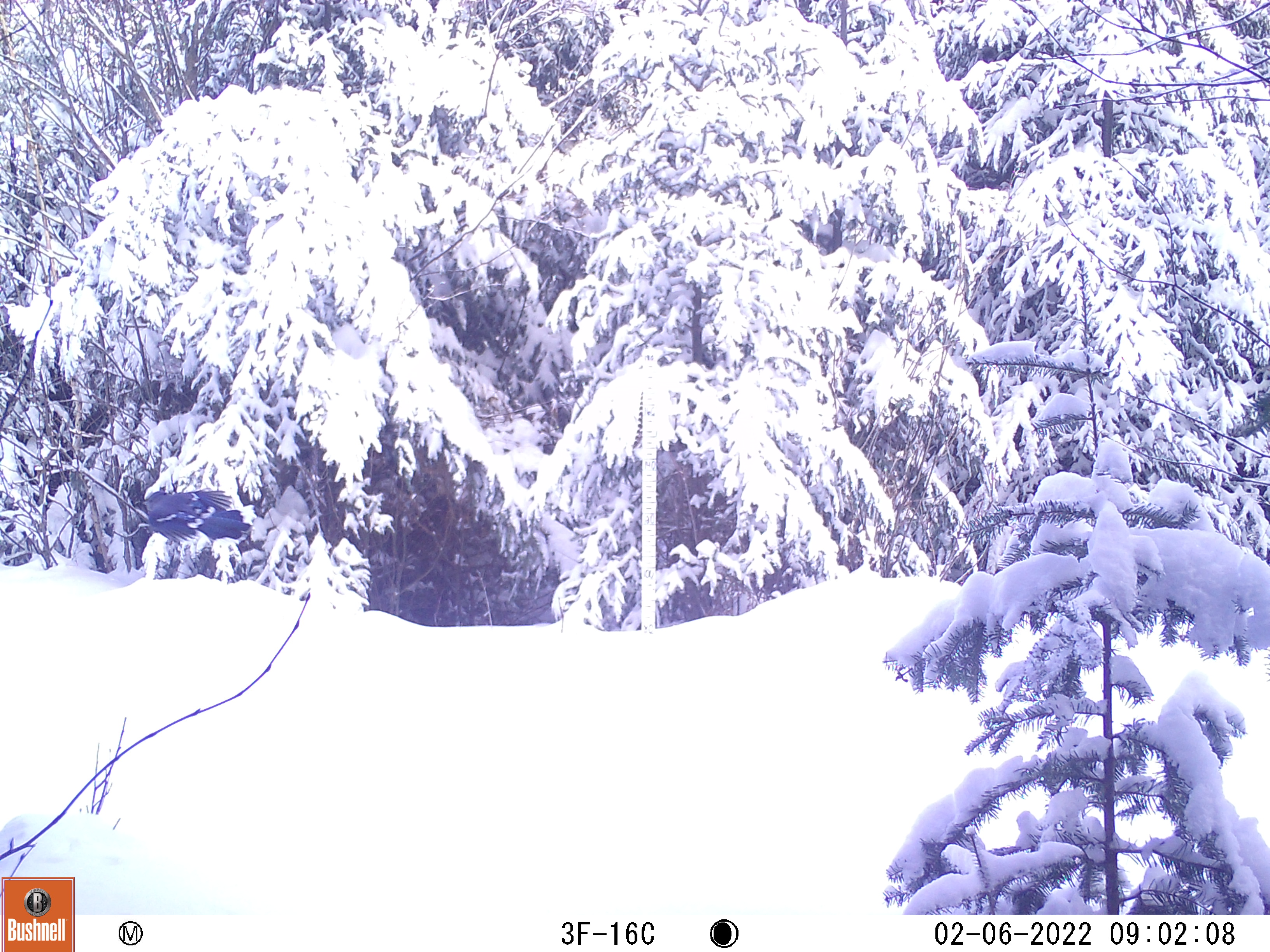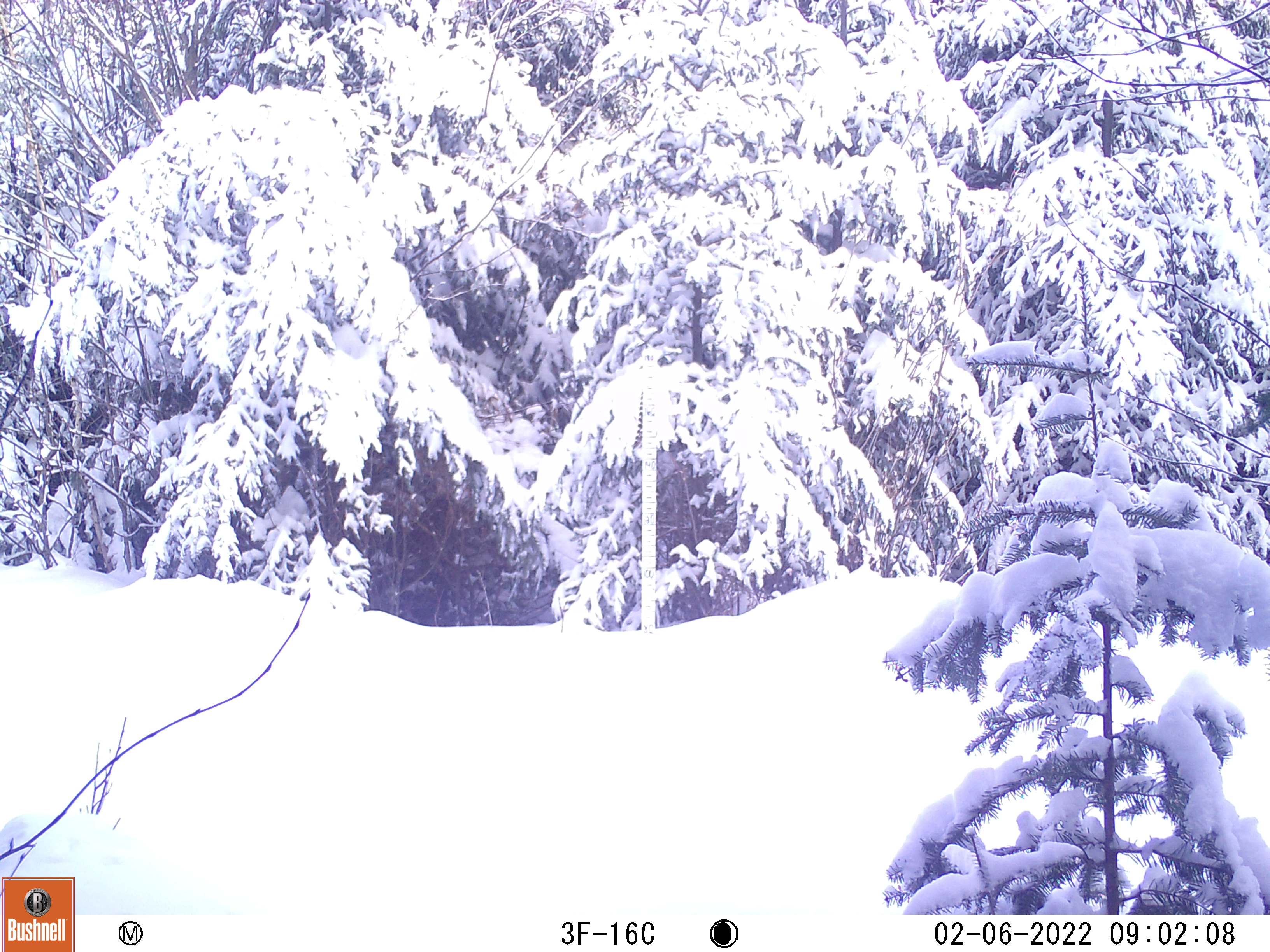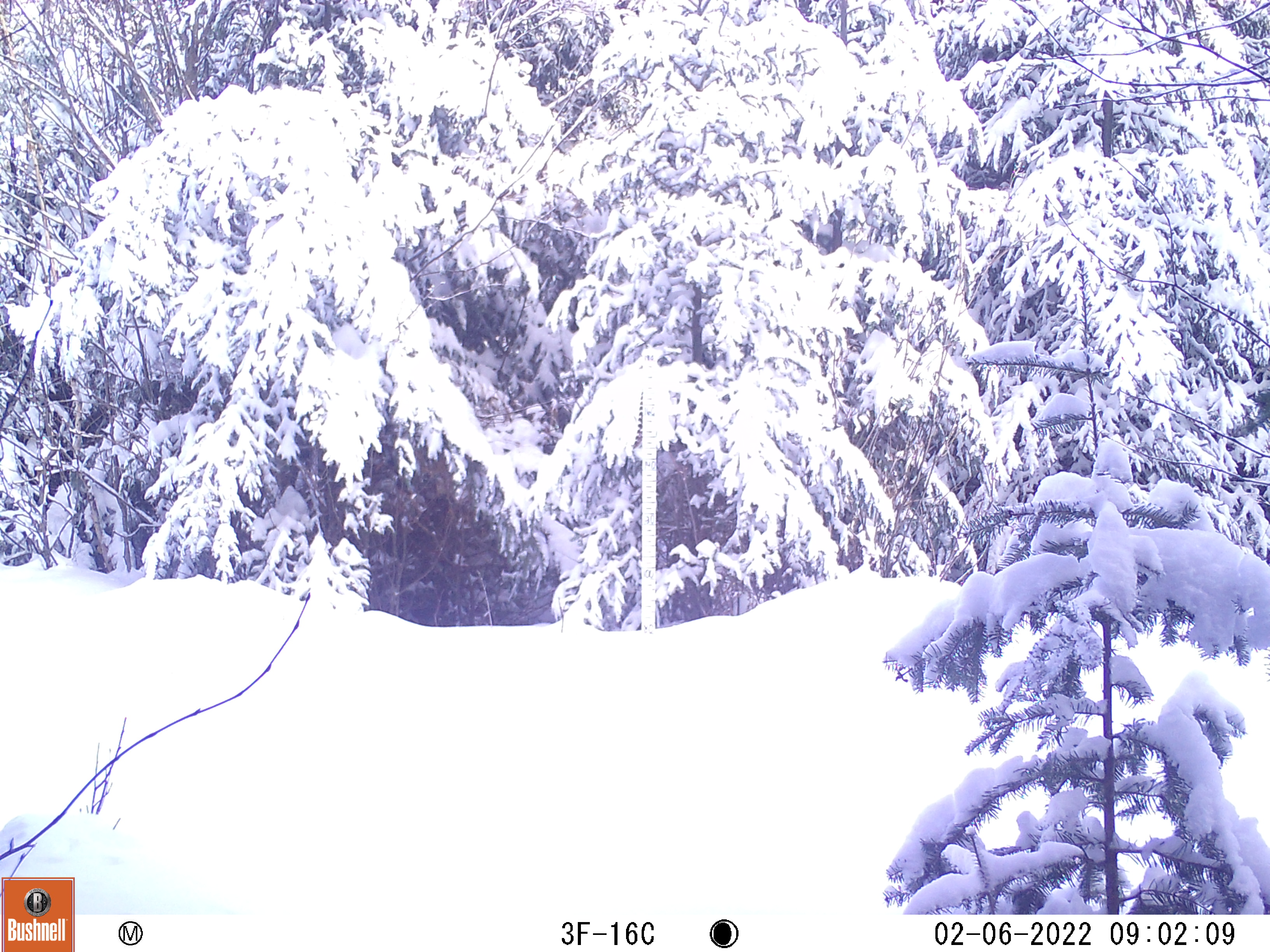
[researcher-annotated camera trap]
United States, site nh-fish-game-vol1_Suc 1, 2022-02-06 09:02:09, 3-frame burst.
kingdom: Animalia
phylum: Chordata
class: Aves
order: Passeriformes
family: Corvidae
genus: Cyanocitta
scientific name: Cyanocitta cristata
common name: blue jay